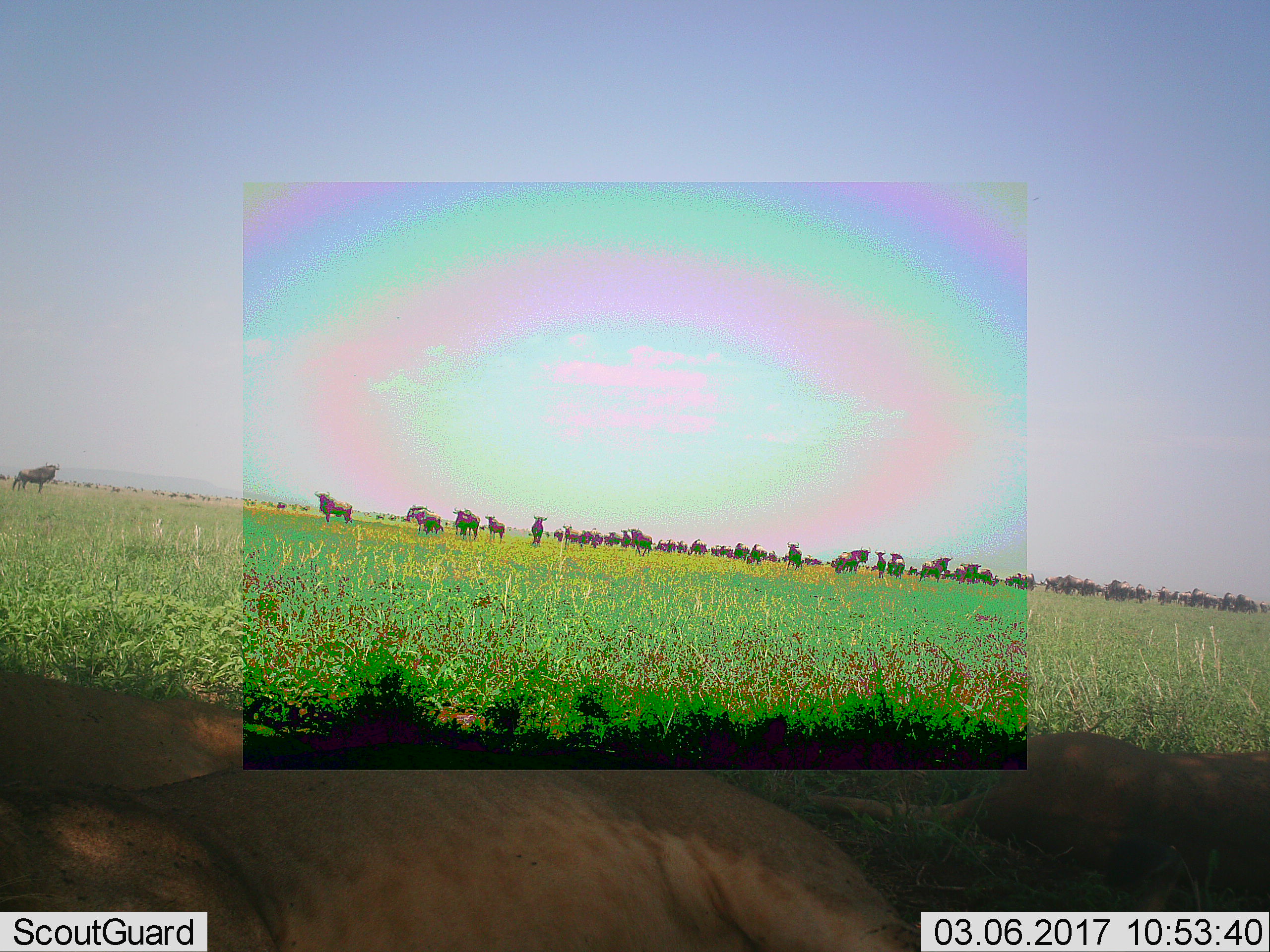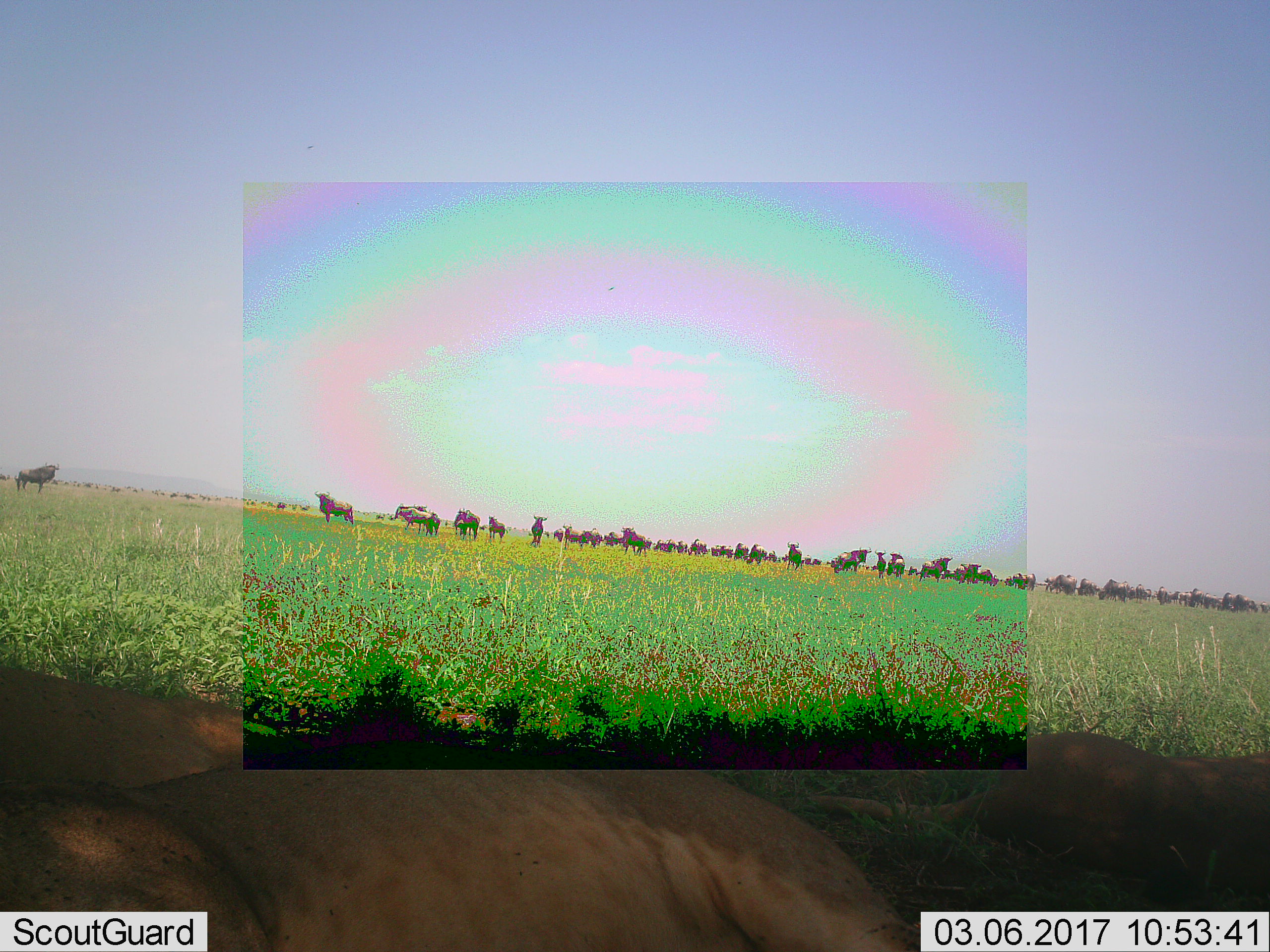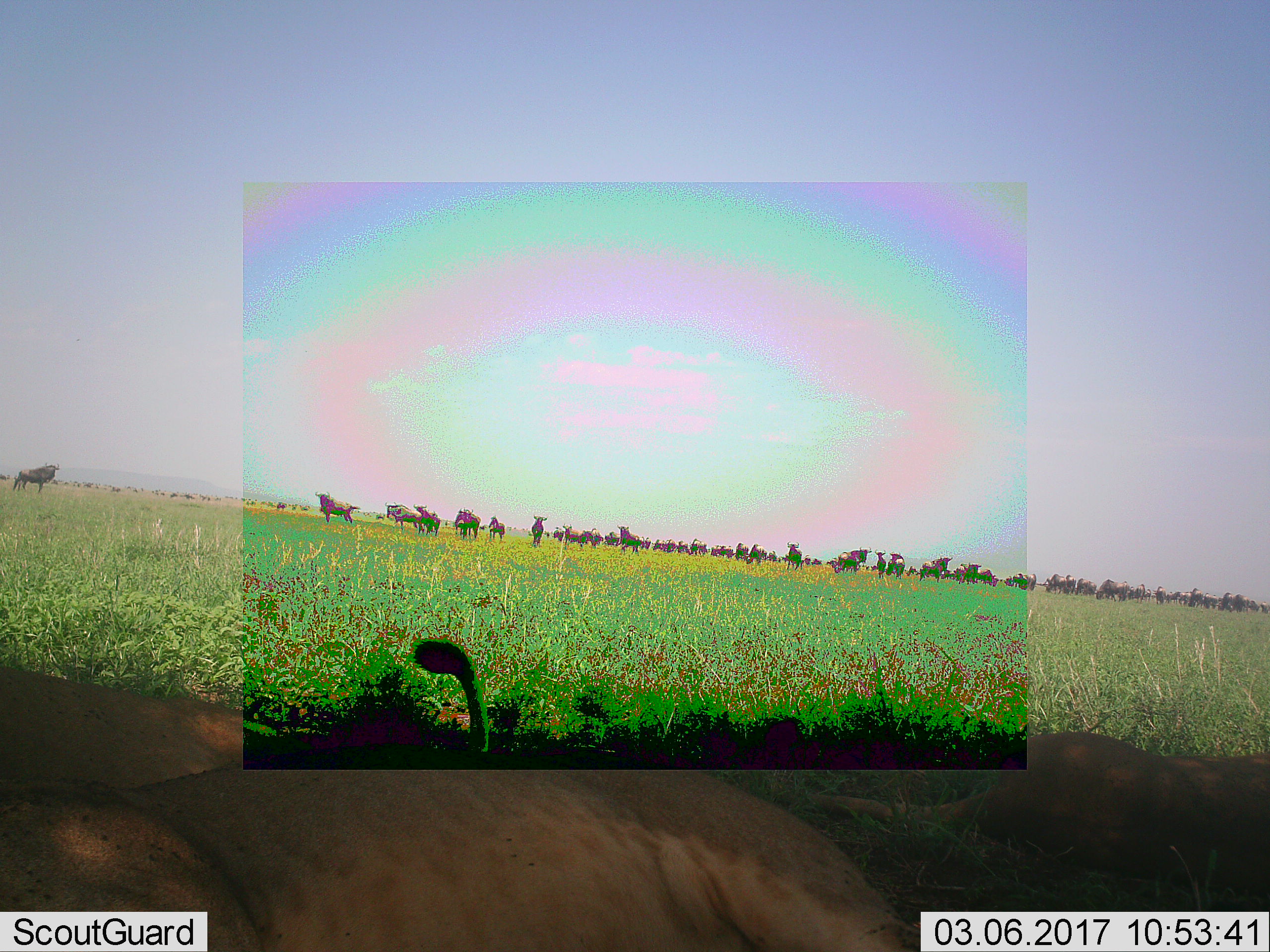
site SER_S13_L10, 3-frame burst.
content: unidentified animal